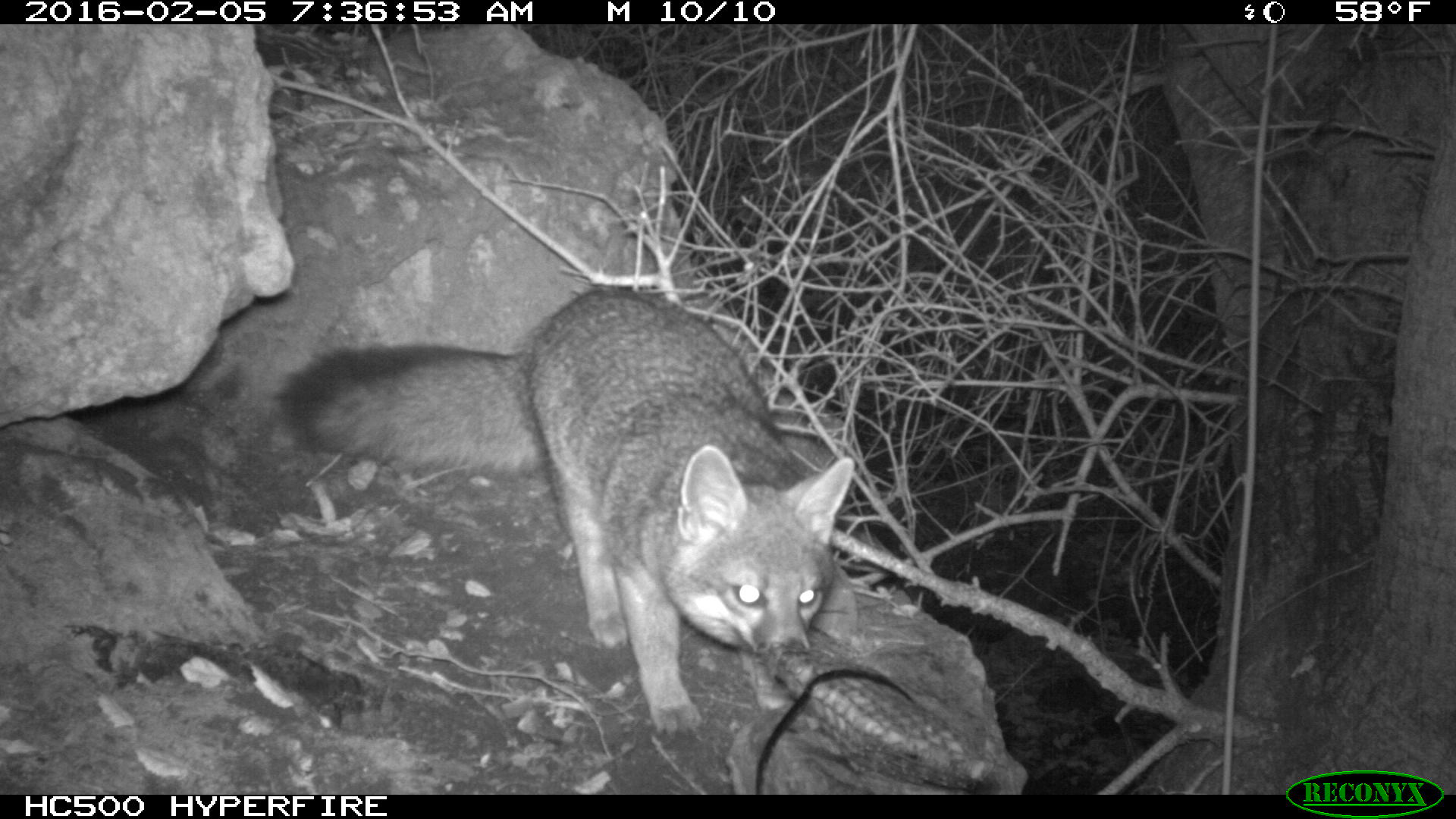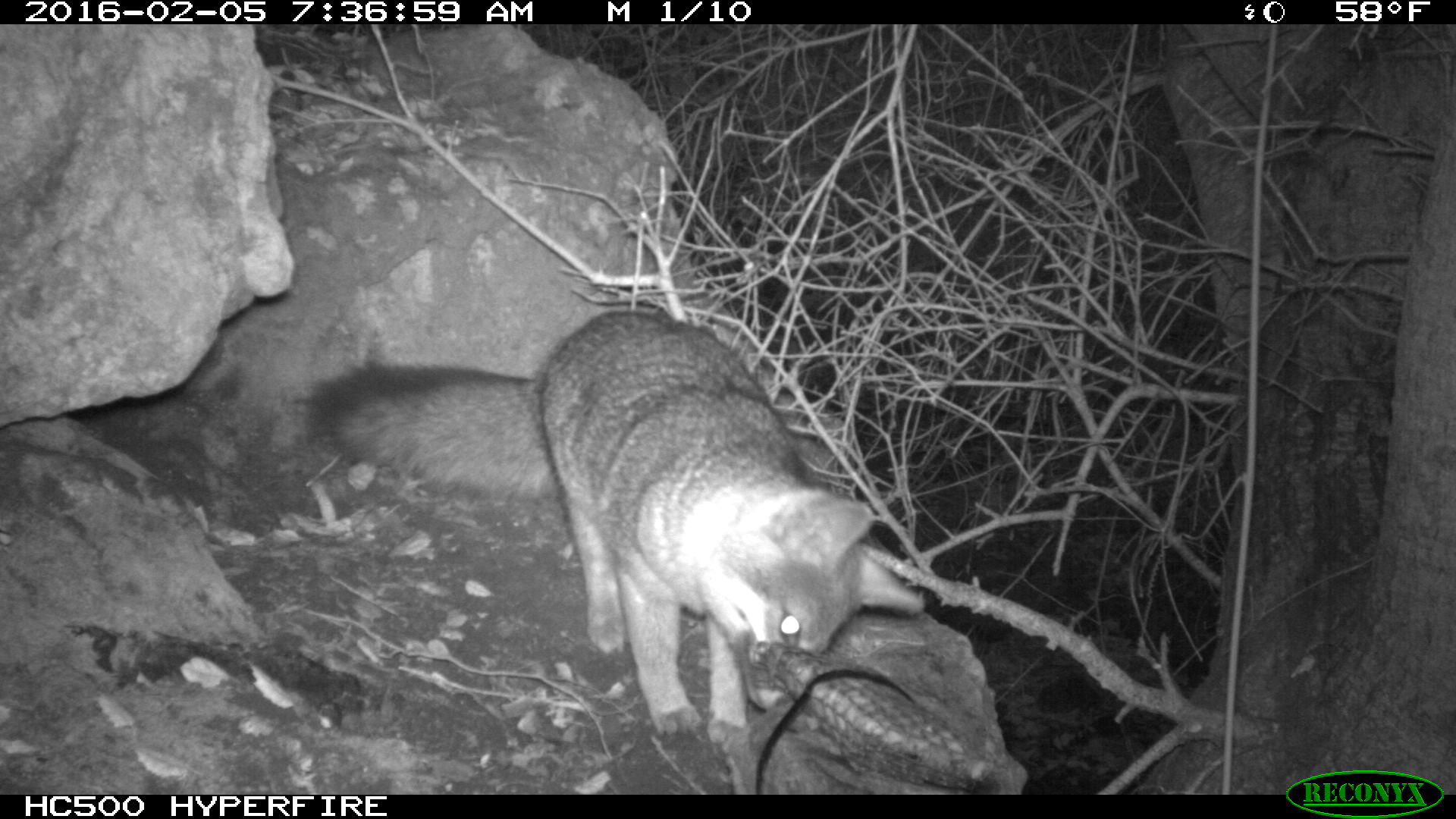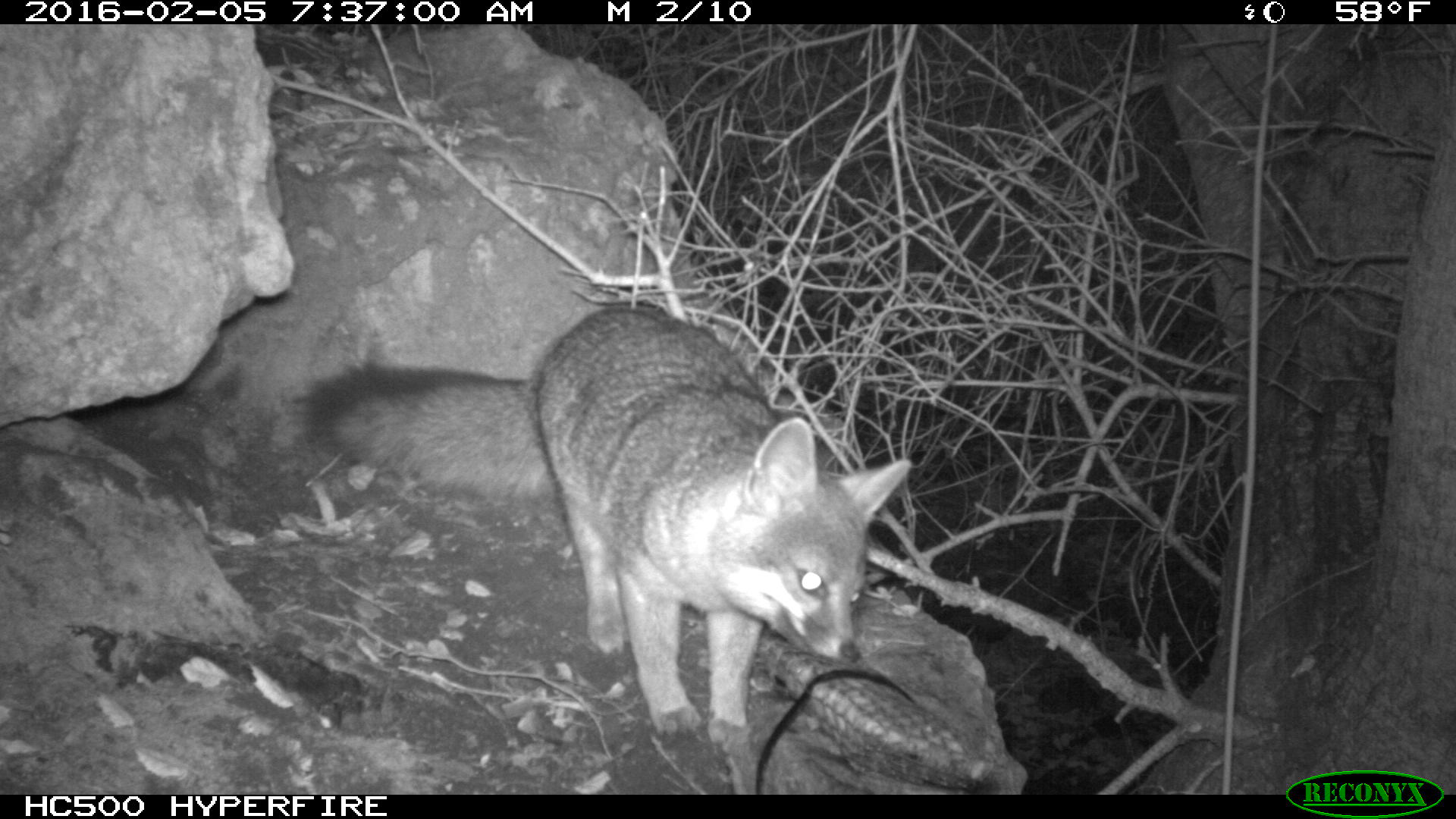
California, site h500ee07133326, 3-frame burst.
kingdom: Animalia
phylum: Chordata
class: Mammalia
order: Carnivora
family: Canidae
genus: Urocyon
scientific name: Urocyon littoralis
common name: island fox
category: fox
Fox (island fox) (Urocyon littoralis).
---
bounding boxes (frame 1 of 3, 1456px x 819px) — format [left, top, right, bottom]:
fox: [280, 287, 855, 739]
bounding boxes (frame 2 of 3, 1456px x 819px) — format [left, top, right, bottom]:
fox: [303, 307, 924, 752]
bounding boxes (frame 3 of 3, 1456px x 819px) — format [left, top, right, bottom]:
fox: [293, 306, 912, 739]